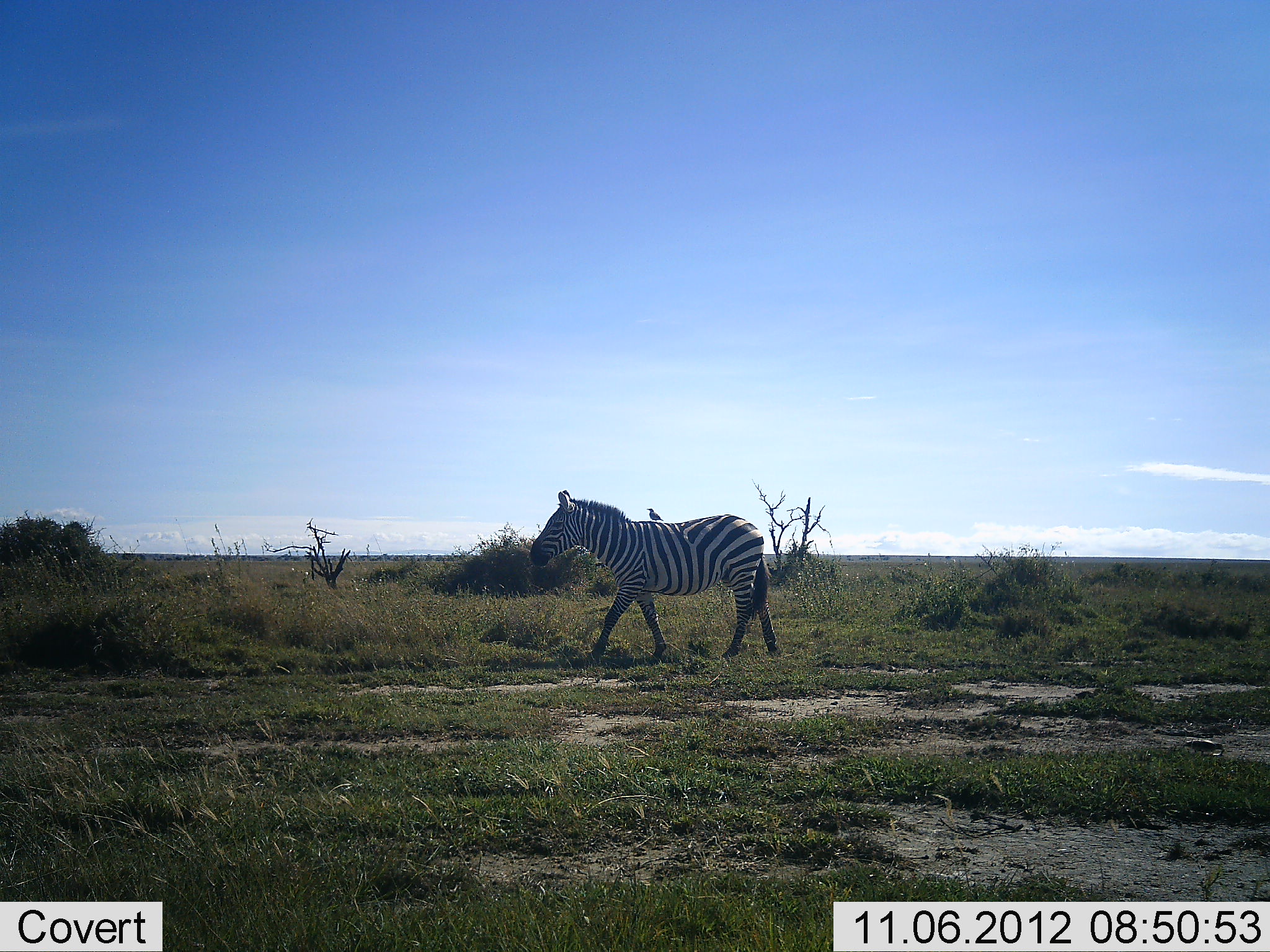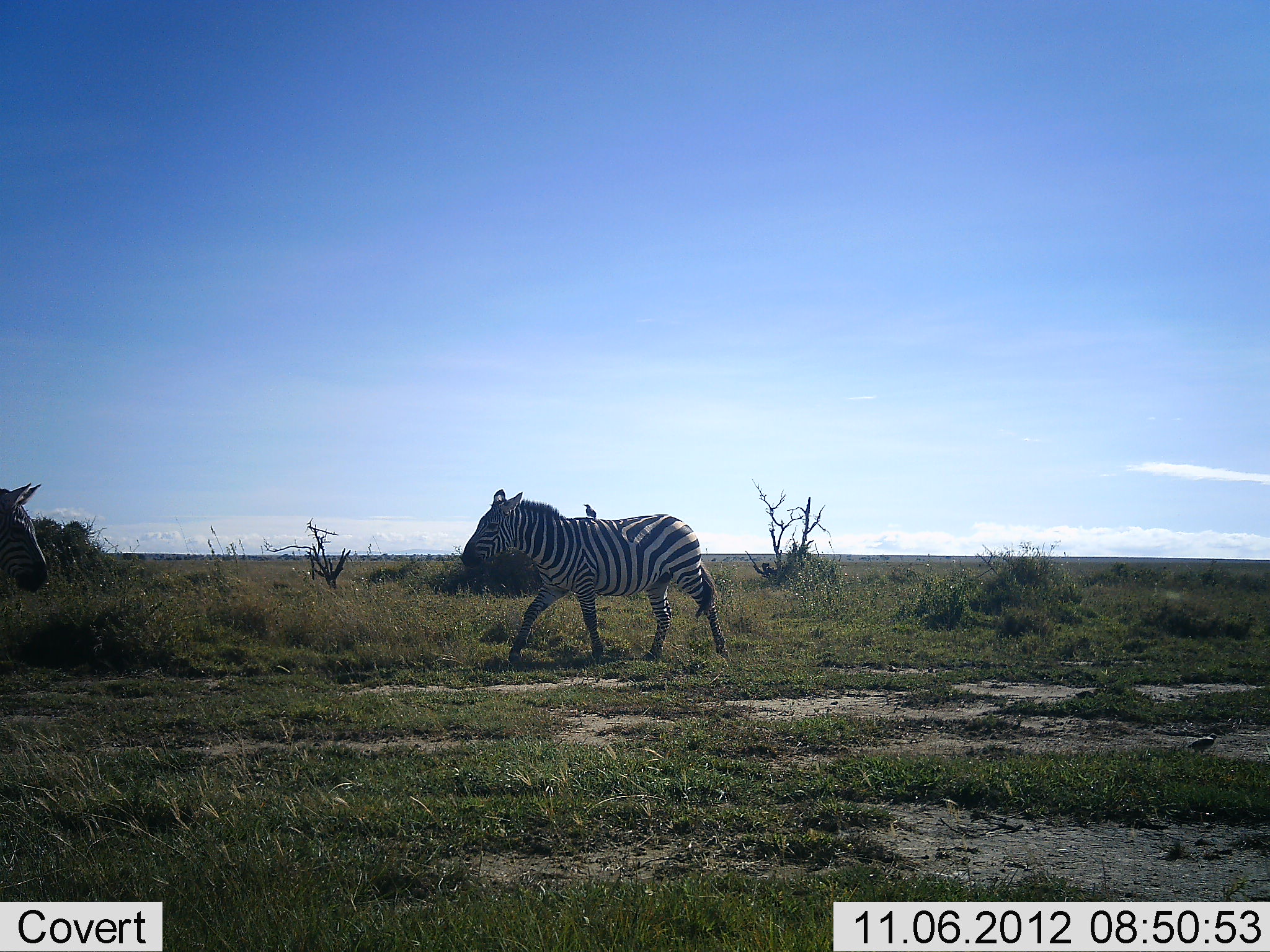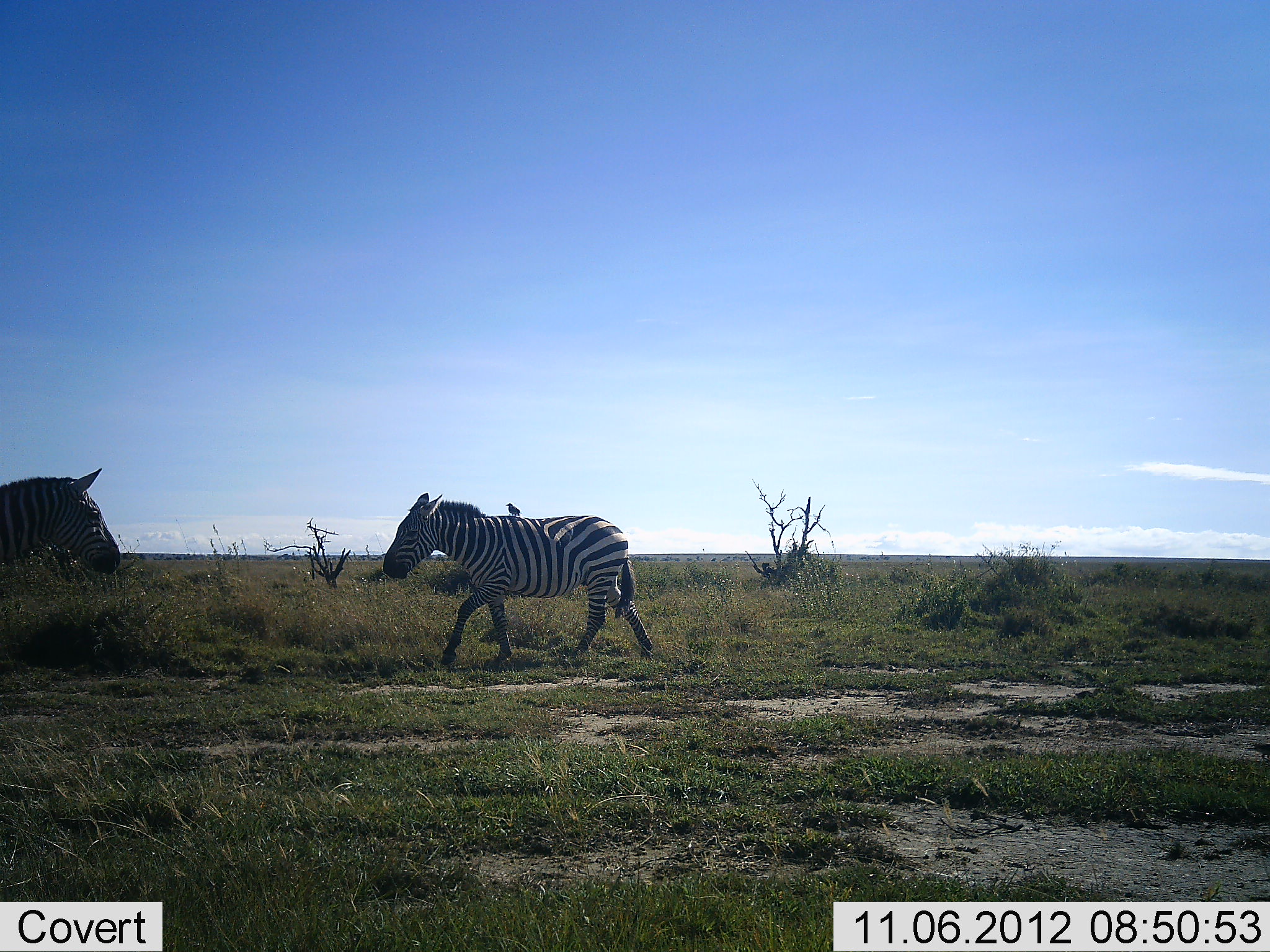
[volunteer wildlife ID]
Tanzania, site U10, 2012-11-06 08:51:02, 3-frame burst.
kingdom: Animalia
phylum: Chordata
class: Aves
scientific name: Aves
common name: bird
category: otherbird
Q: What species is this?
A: Otherbird (bird) (Aves).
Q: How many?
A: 2.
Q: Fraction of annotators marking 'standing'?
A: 50%.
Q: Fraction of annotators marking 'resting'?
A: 30%.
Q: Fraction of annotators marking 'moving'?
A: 10%.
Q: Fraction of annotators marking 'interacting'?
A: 10%.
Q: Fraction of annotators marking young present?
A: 0%.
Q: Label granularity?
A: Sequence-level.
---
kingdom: Animalia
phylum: Chordata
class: Mammalia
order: Perissodactyla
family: Equidae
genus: Equus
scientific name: Equus quagga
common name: plains zebra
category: zebra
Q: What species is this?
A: Zebra (plains zebra) (Equus quagga).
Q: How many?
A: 2.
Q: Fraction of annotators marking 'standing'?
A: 7%.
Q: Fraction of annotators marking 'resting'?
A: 0%.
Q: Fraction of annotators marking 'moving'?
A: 100%.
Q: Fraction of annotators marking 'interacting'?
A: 7%.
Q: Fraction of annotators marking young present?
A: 0%.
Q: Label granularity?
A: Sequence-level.